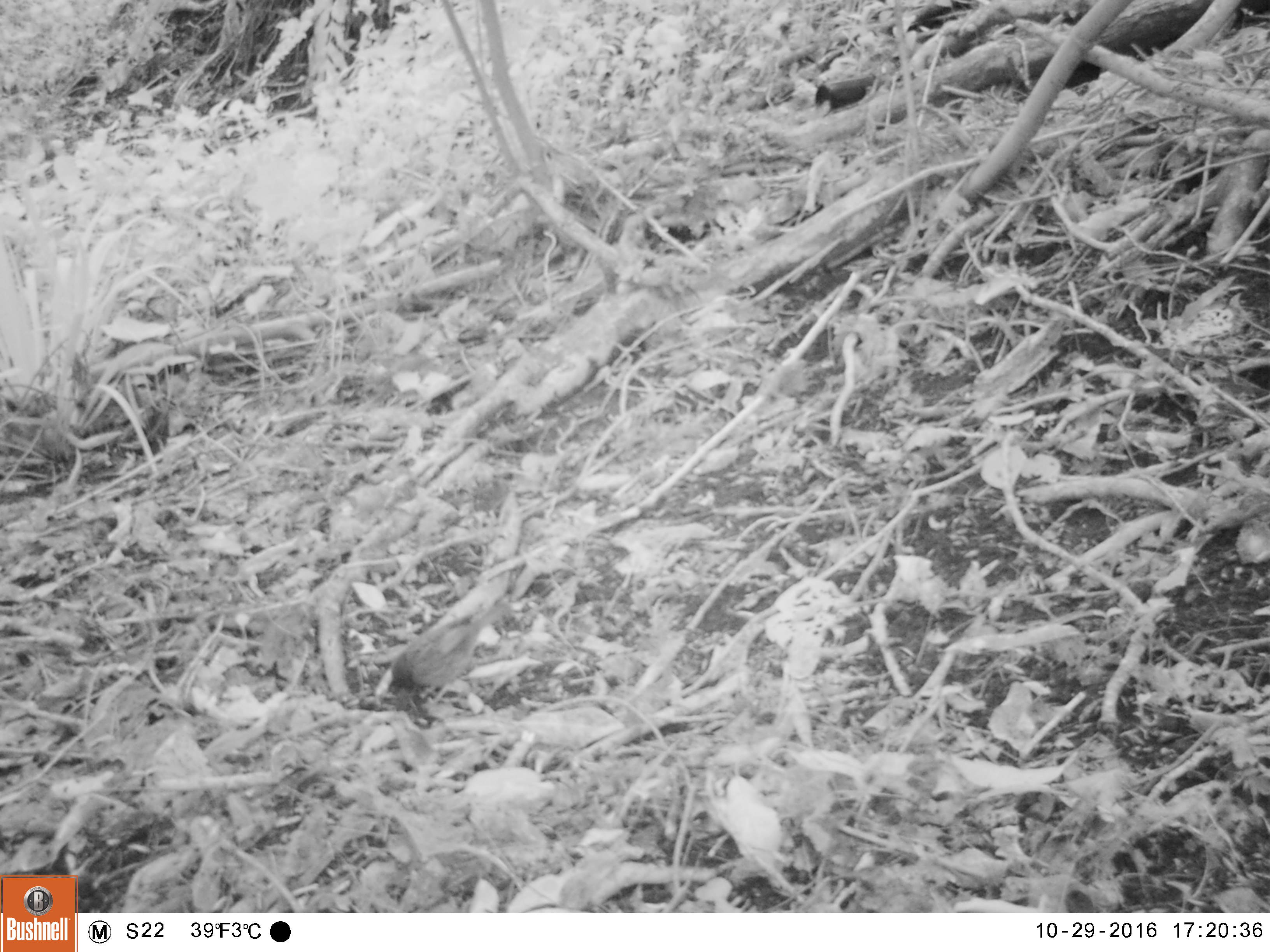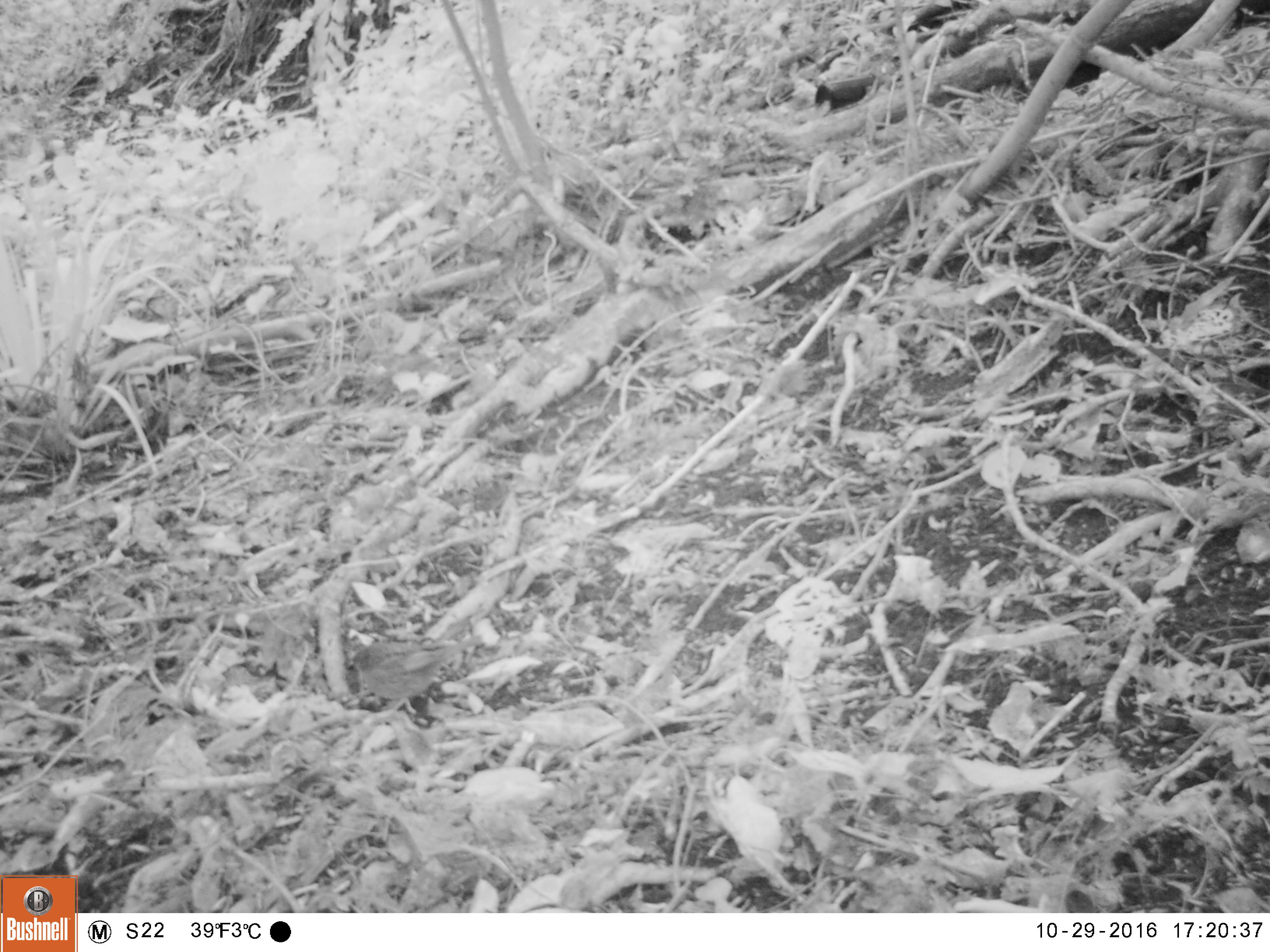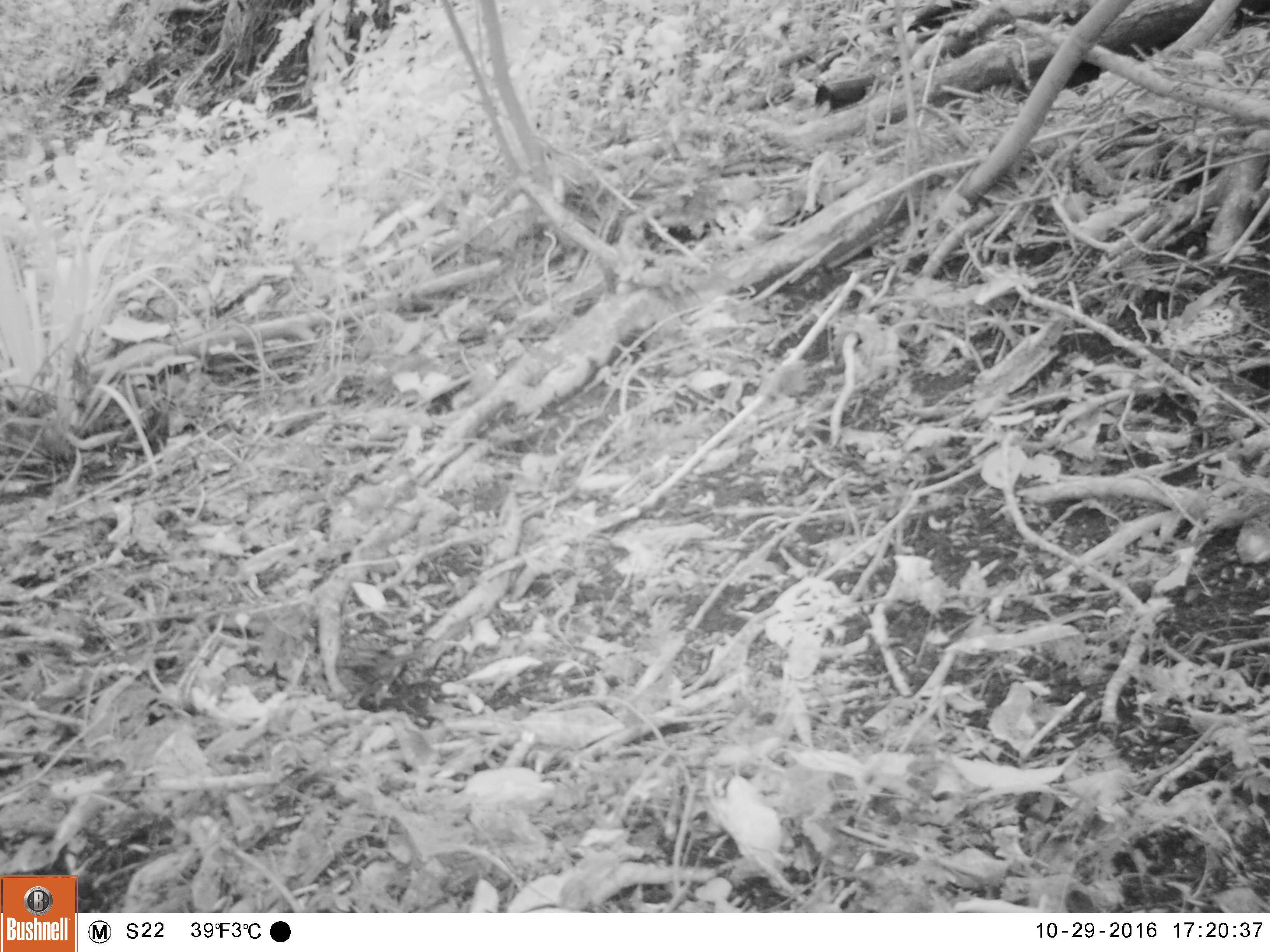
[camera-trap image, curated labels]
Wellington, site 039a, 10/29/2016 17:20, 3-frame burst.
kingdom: Animalia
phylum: Chordata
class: Aves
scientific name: Aves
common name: bird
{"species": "bird (Aves)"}